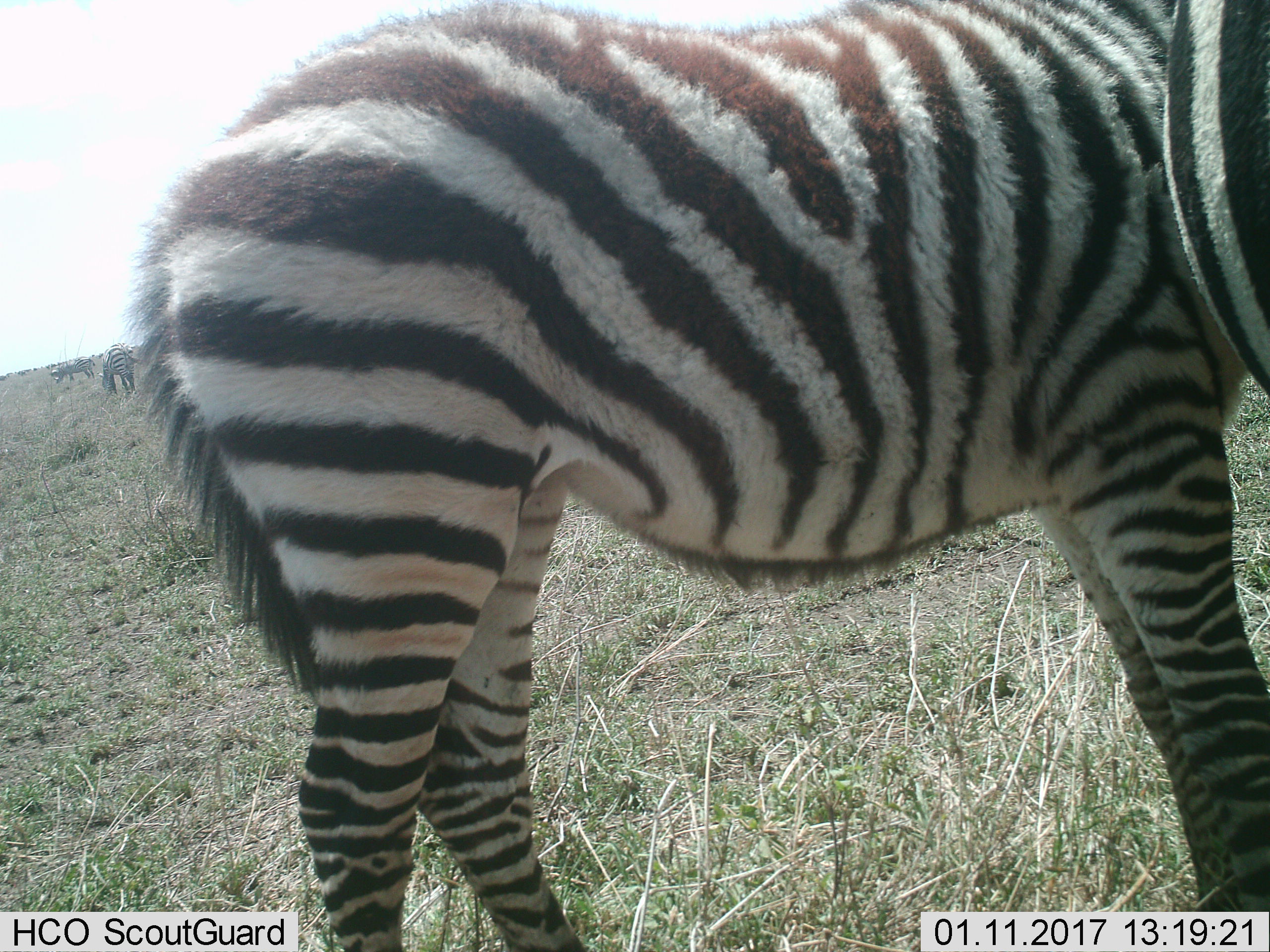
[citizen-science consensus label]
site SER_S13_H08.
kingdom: Animalia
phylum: Chordata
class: Mammalia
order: Perissodactyla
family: Equidae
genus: Equus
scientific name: Equus quagga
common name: plains zebra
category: zebraplains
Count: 4.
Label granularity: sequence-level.